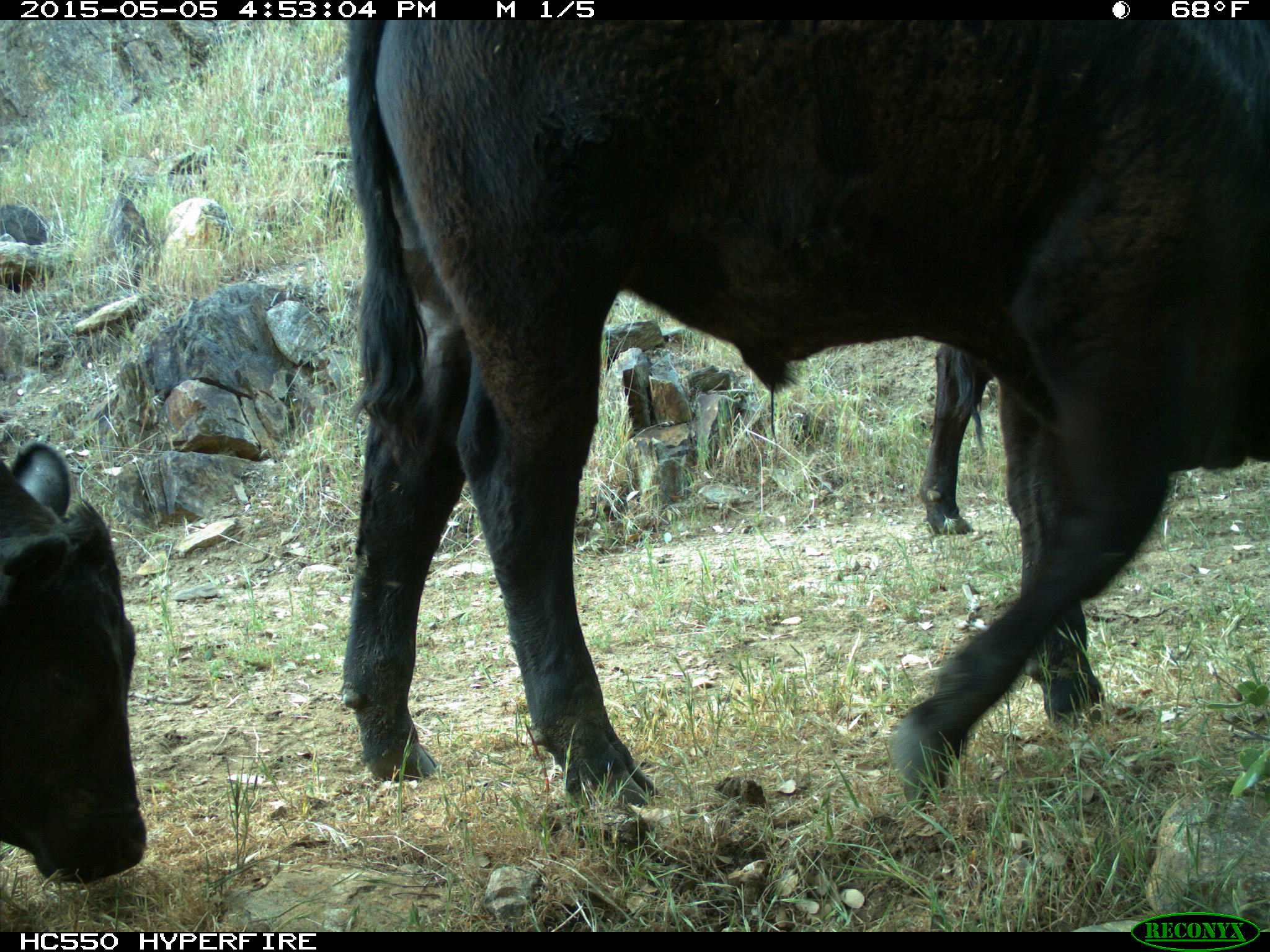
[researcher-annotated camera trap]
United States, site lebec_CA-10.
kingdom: Animalia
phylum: Chordata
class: Mammalia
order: Artiodactyla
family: Bovidae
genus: Bos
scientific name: Bos taurus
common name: domestic cow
Bos taurus (domestic cow).